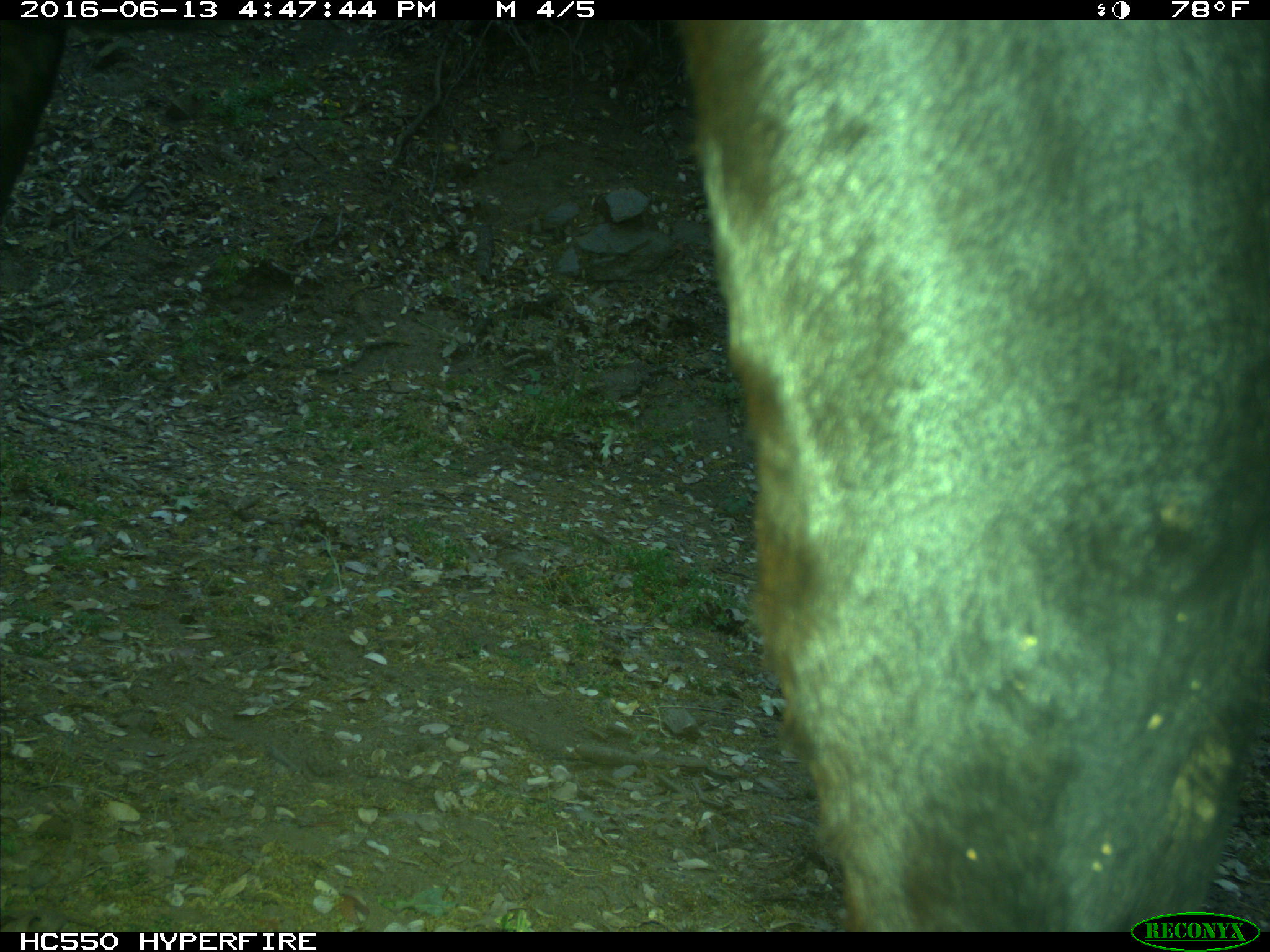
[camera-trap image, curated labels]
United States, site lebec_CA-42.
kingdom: Animalia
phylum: Chordata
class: Mammalia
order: Artiodactyla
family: Bovidae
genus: Bos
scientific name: Bos taurus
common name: domestic cow